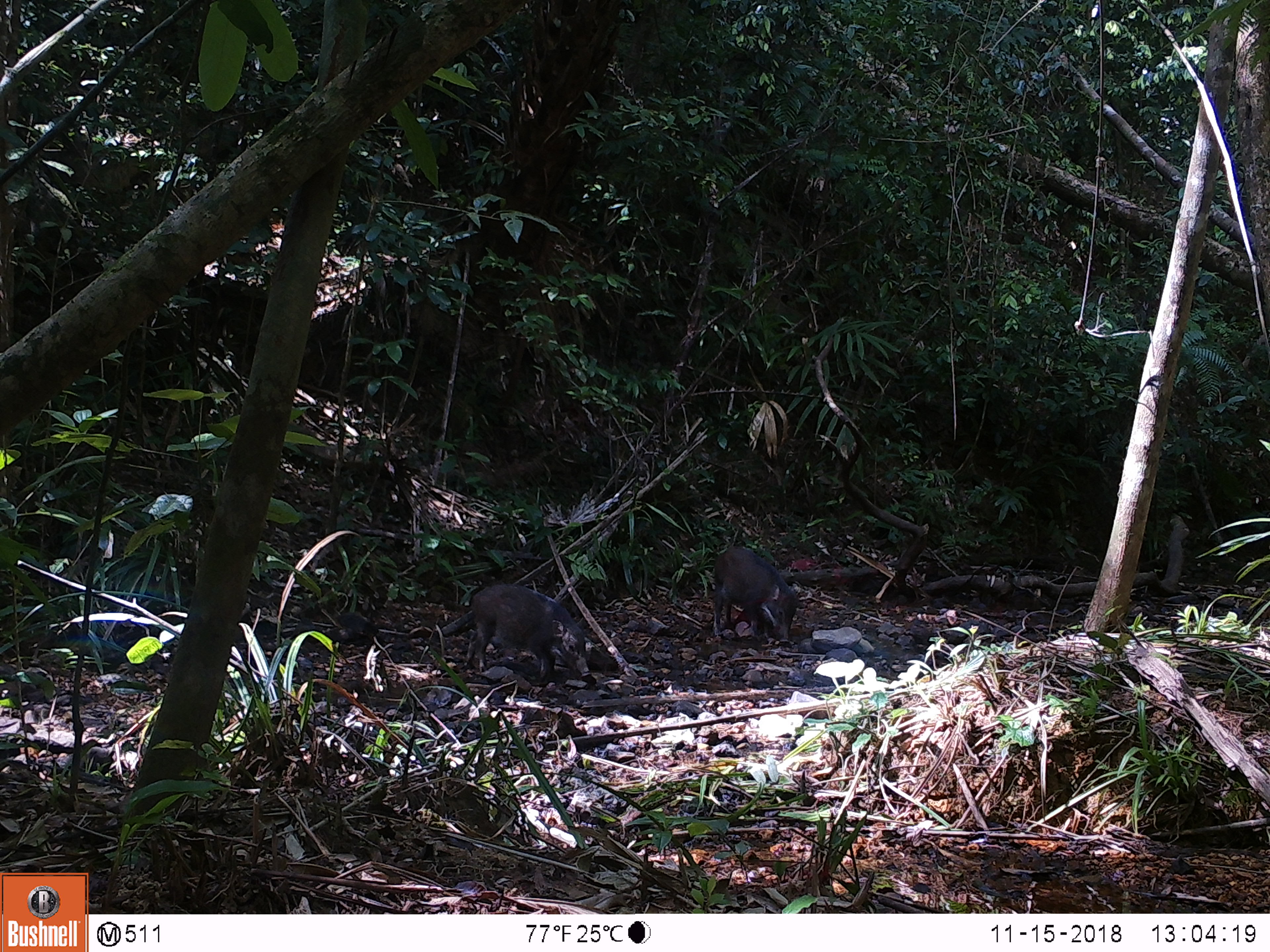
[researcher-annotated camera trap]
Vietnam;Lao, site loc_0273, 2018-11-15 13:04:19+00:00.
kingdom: Animalia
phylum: Chordata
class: Mammalia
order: Artiodactyla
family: Suidae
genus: Sus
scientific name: Sus scrofa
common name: eurasian wild pig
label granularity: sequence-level